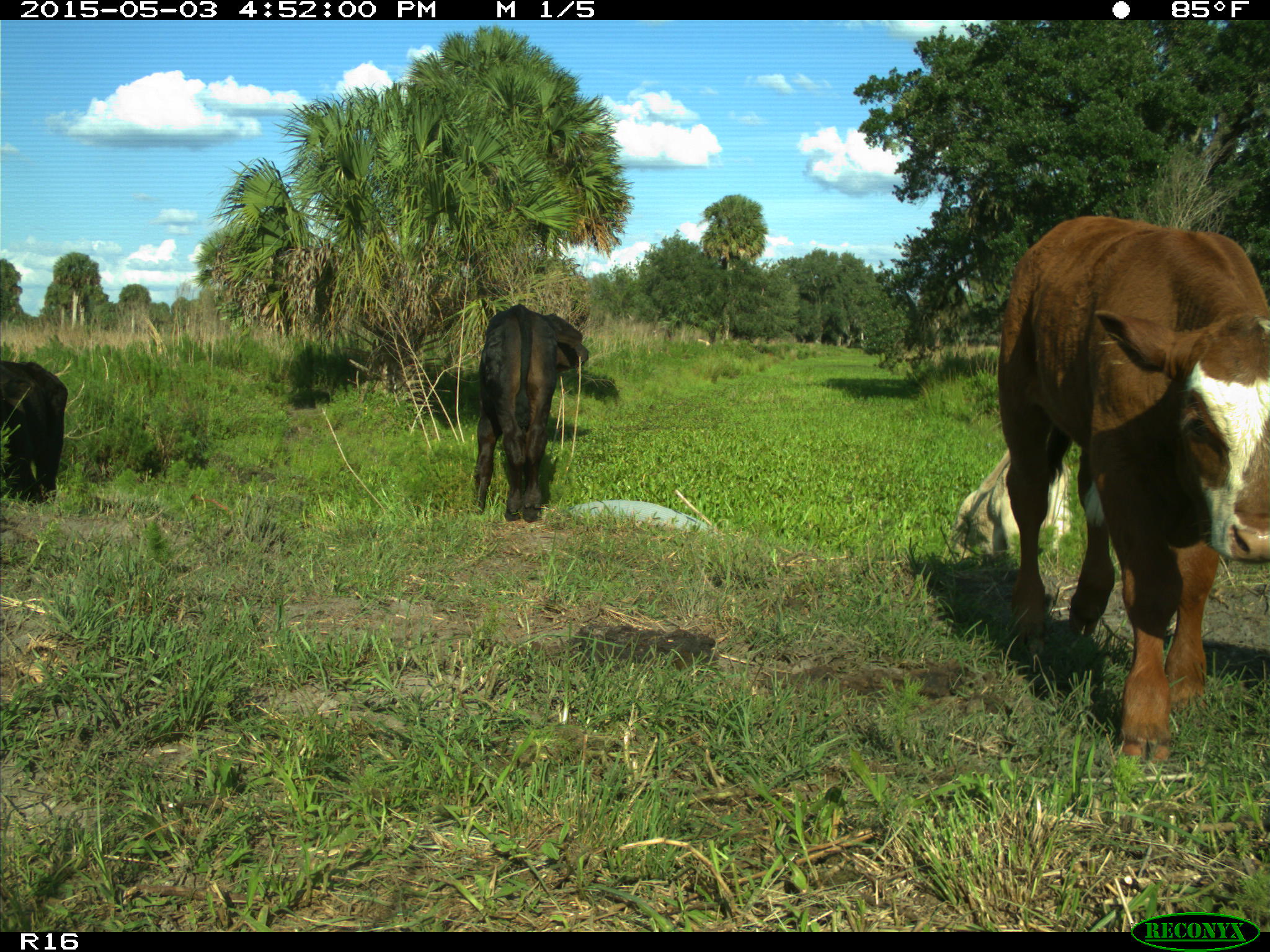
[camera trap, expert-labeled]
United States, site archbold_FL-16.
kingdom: Animalia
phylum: Chordata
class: Mammalia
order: Artiodactyla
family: Bovidae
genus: Bos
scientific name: Bos taurus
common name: domestic cow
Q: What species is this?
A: Bos taurus (domestic cow).